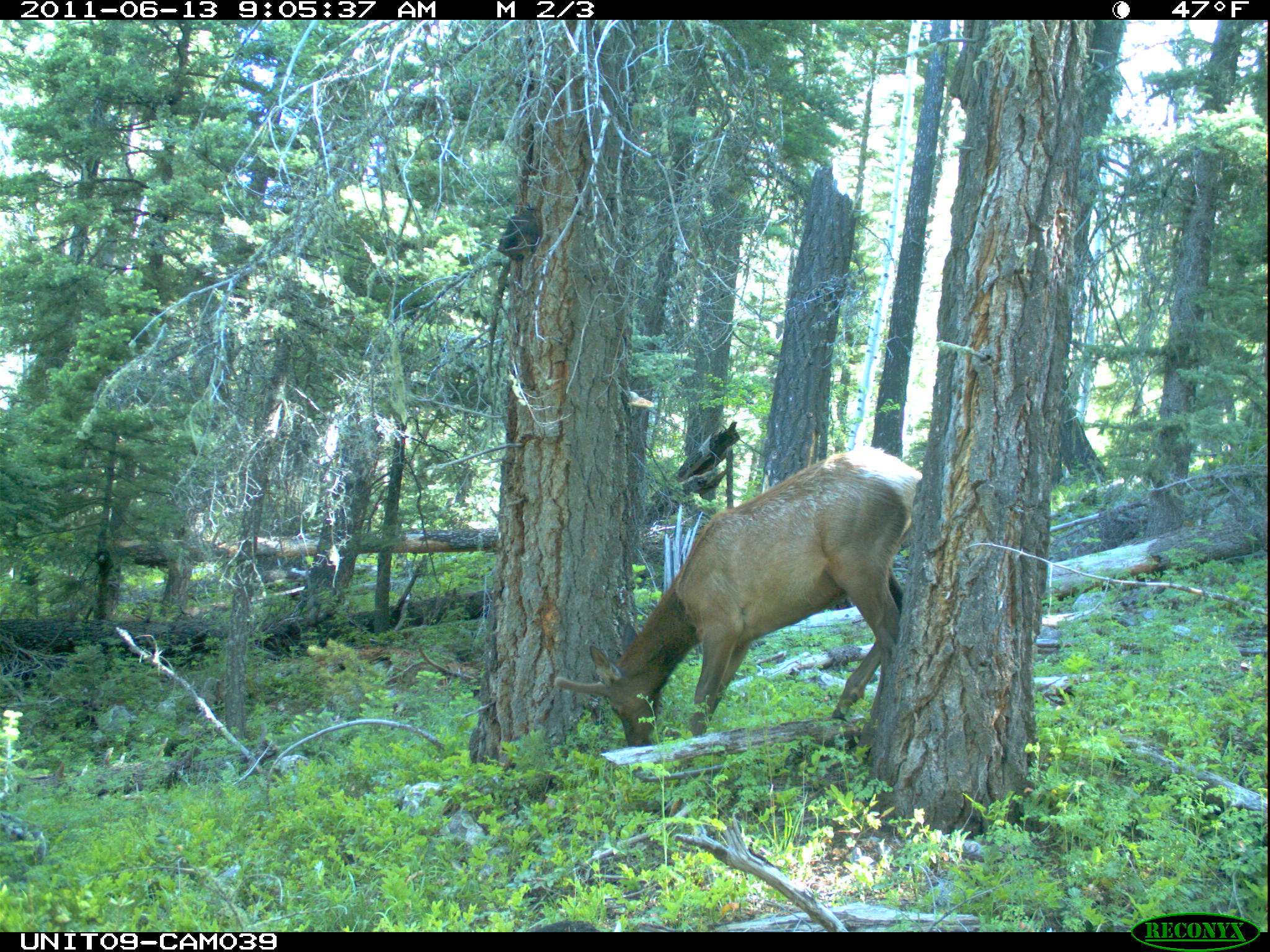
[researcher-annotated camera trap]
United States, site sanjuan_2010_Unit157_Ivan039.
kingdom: Animalia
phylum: Chordata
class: Mammalia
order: Artiodactyla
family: Cervidae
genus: Cervus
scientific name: Cervus elaphus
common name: red deer